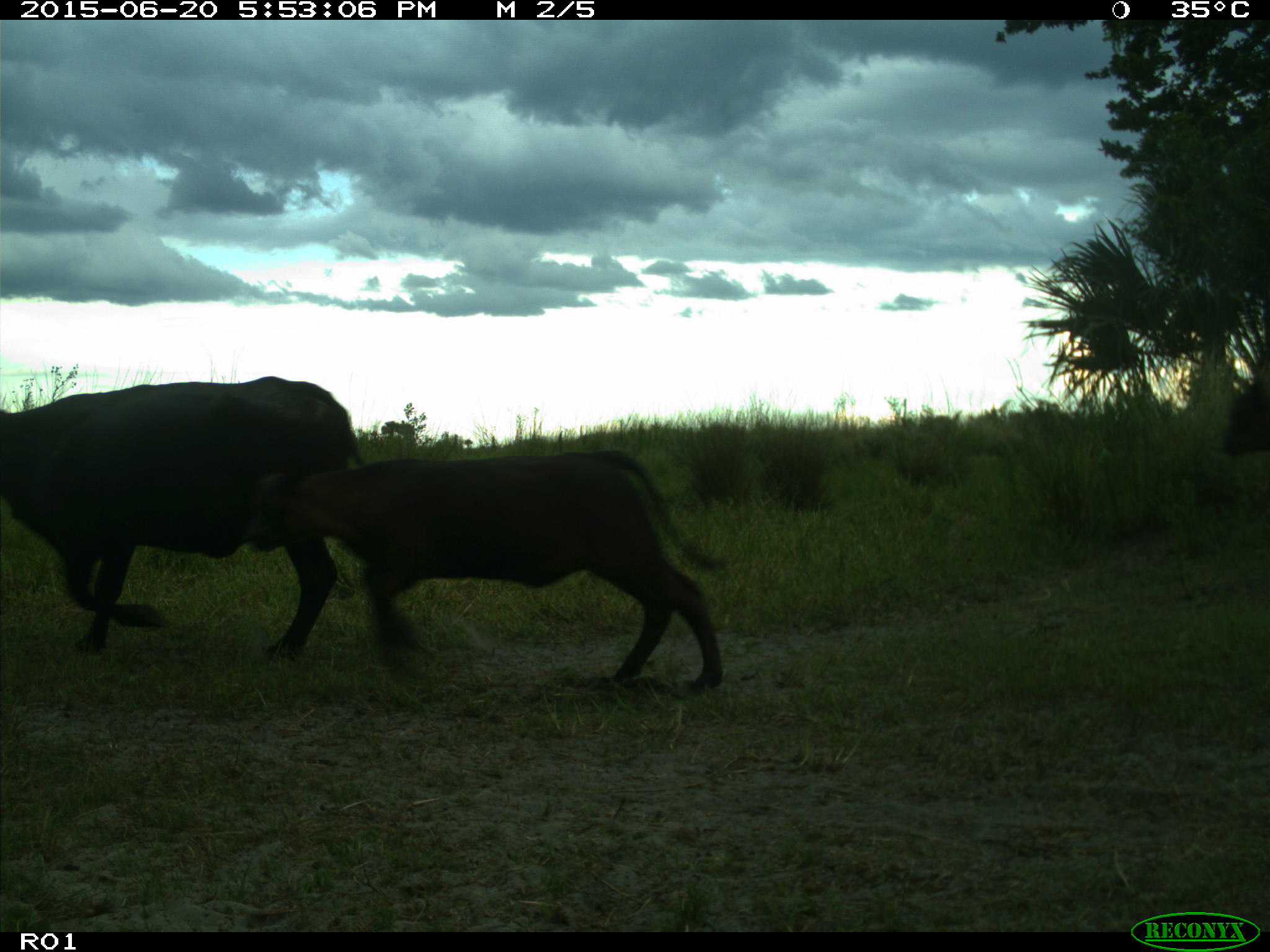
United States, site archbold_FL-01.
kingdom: Animalia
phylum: Chordata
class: Mammalia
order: Artiodactyla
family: Bovidae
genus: Bos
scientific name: Bos taurus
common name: domestic cow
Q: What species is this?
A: Bos taurus (domestic cow).